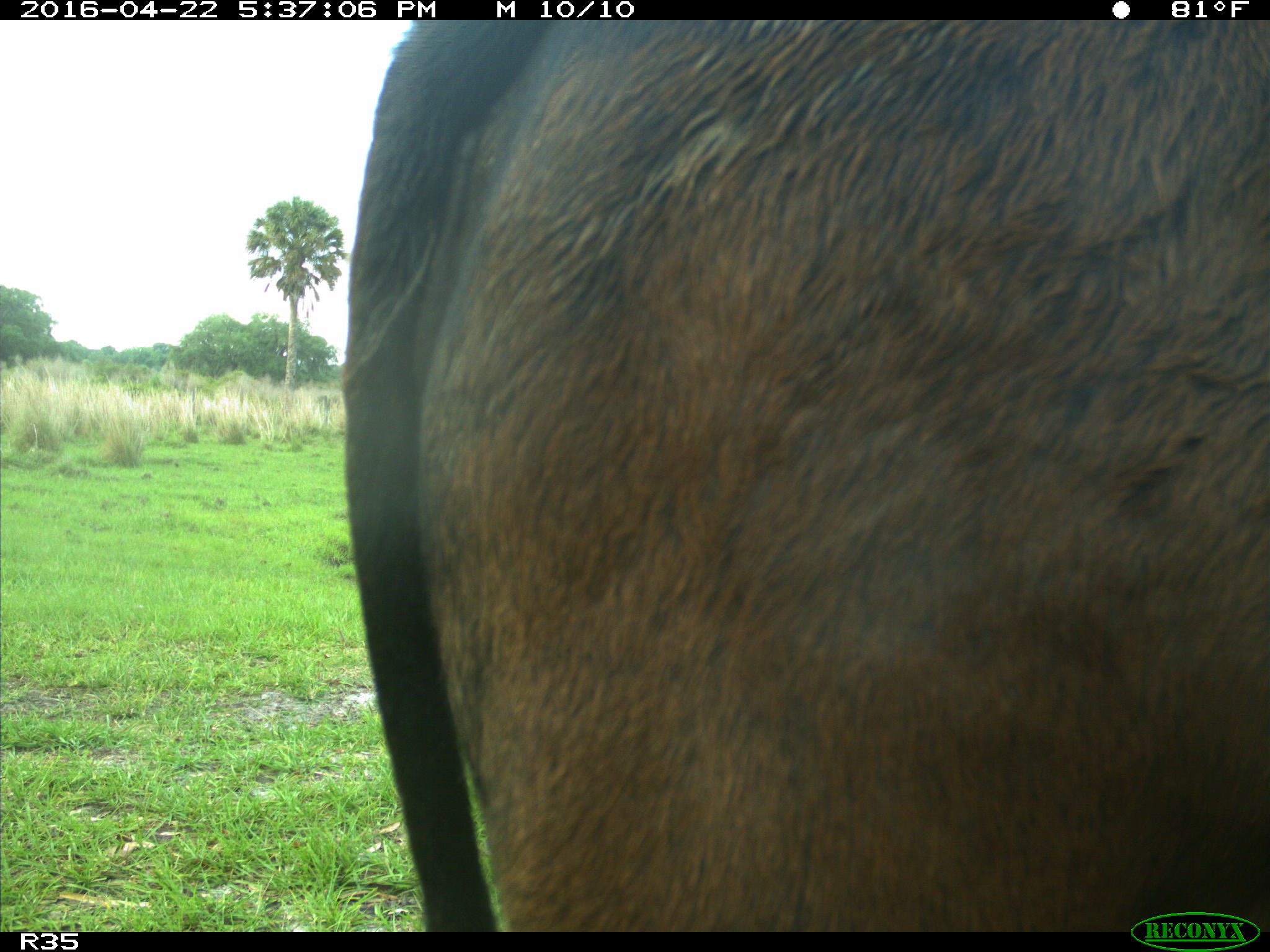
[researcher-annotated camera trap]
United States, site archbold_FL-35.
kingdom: Animalia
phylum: Chordata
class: Mammalia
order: Artiodactyla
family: Bovidae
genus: Bos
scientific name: Bos taurus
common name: domestic cow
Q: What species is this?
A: Bos taurus (domestic cow).